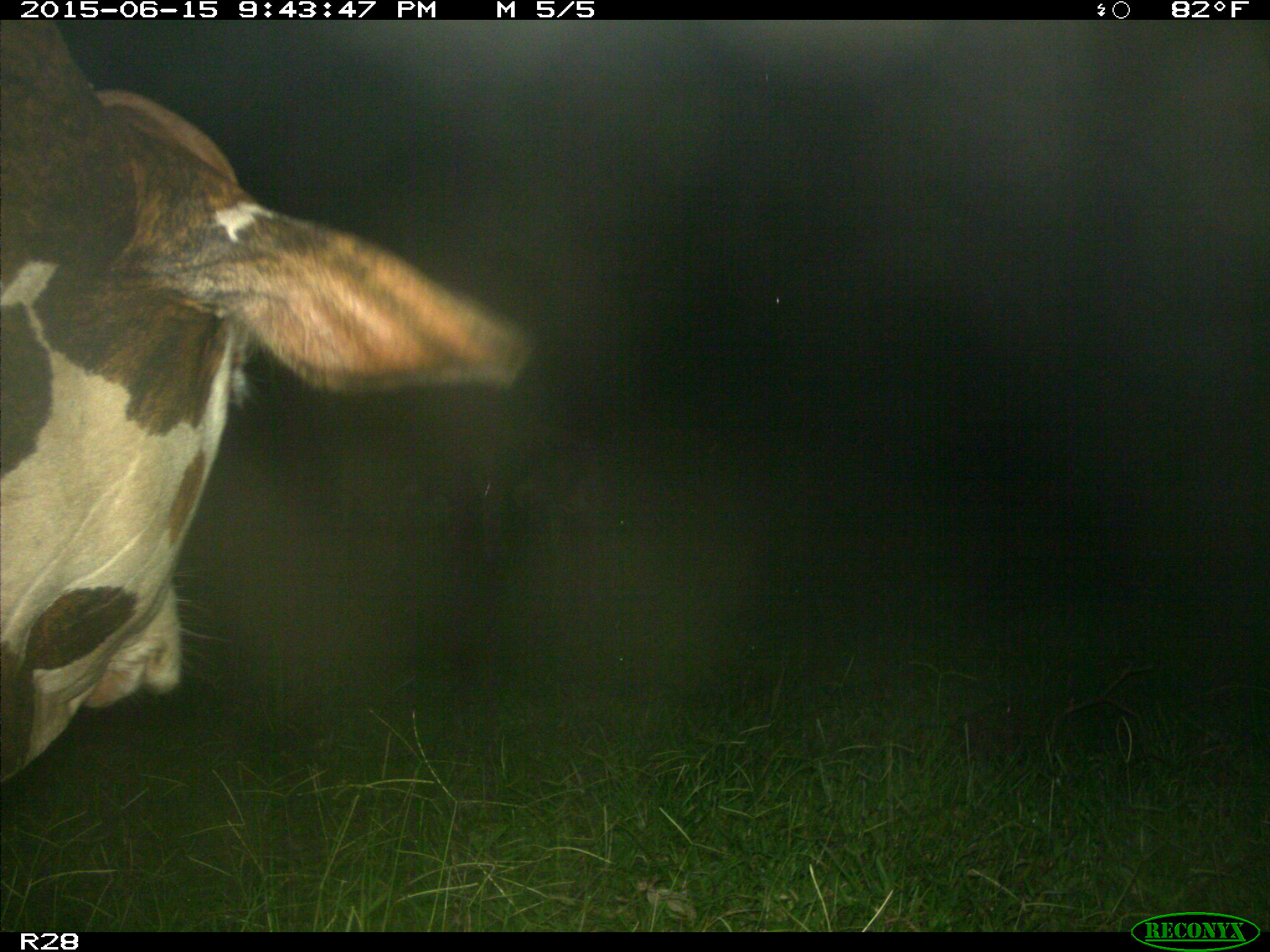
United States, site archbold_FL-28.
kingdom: Animalia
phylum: Chordata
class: Mammalia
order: Artiodactyla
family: Bovidae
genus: Bos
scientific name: Bos taurus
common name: domestic cow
Bos taurus (domestic cow).